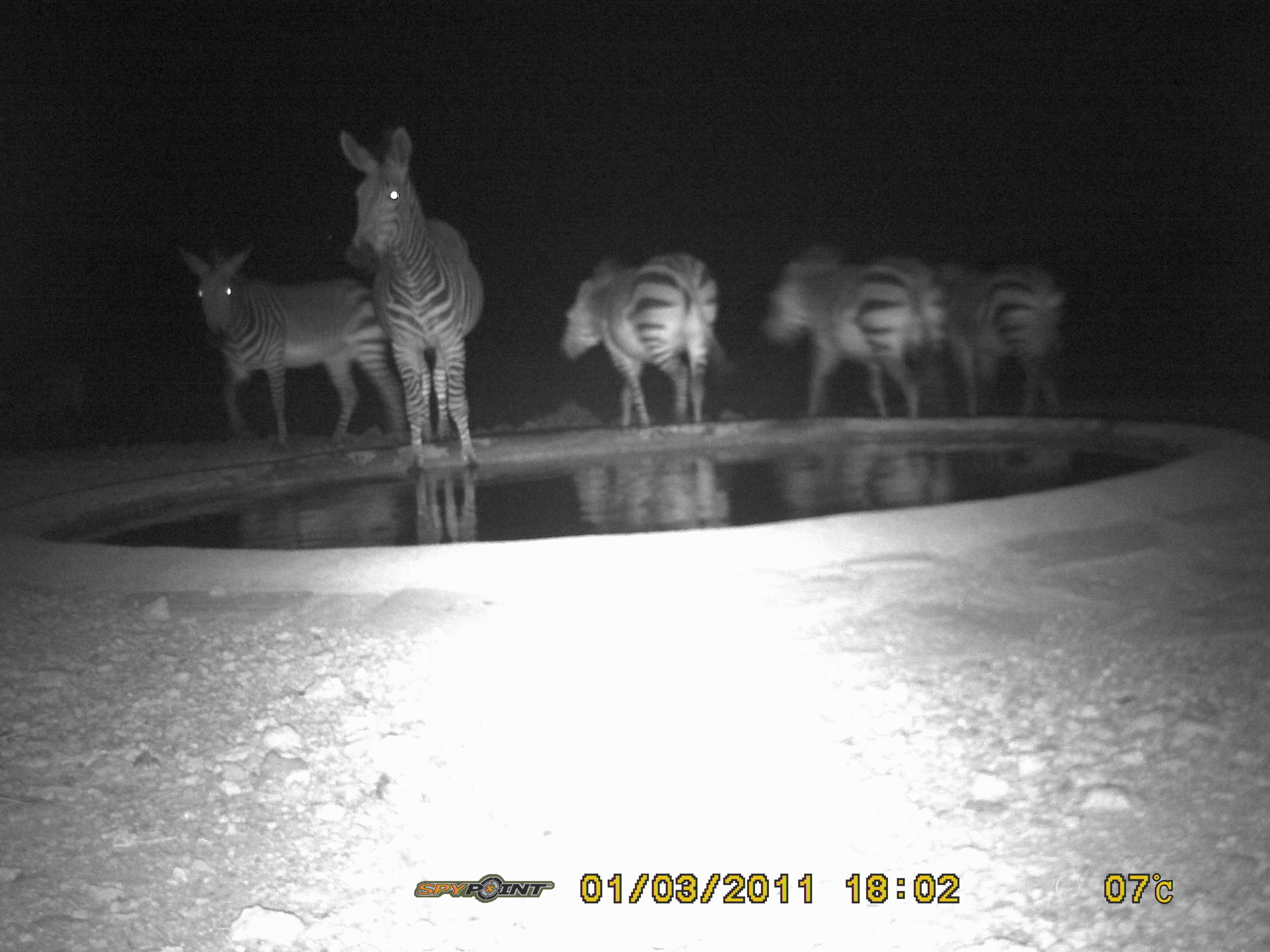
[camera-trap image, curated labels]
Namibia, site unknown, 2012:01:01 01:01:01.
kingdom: Animalia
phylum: Chordata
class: Mammalia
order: Perissodactyla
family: Equidae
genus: Equus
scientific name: Equus zebra hartmannae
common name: hartmann's mountain zebra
Equus zebra hartmannae (hartmann's mountain zebra).